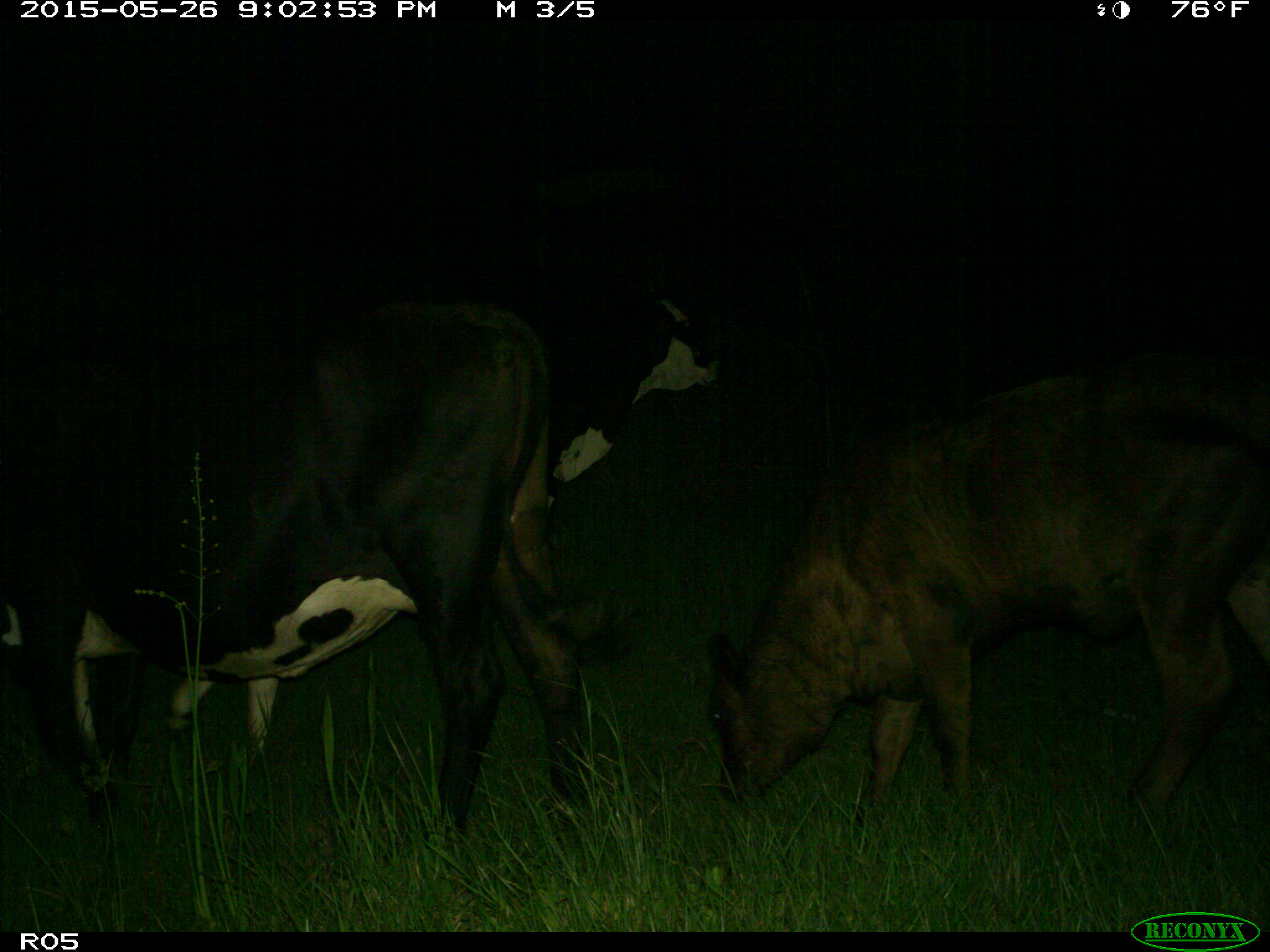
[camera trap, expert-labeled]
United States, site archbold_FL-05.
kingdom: Animalia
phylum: Chordata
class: Mammalia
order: Artiodactyla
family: Bovidae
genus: Bos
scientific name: Bos taurus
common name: domestic cow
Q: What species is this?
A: Bos taurus (domestic cow).